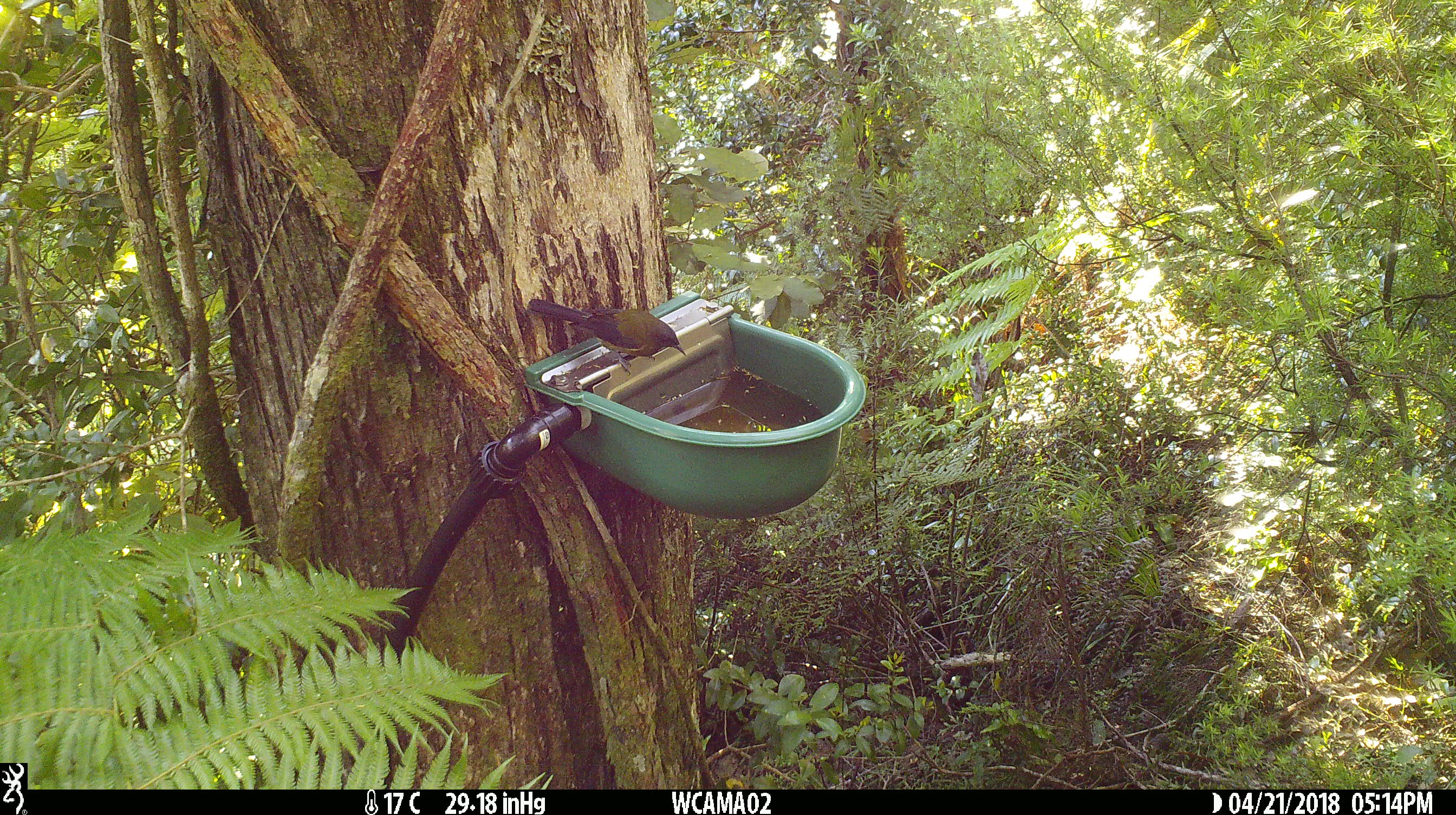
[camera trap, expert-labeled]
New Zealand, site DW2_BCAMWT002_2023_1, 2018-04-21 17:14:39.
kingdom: Animalia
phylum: Chordata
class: Aves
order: Passeriformes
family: Meliphagidae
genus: Anthornis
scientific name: Anthornis melanura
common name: new zealand bellbird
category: bellbird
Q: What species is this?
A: Bellbird (new zealand bellbird) (Anthornis melanura).